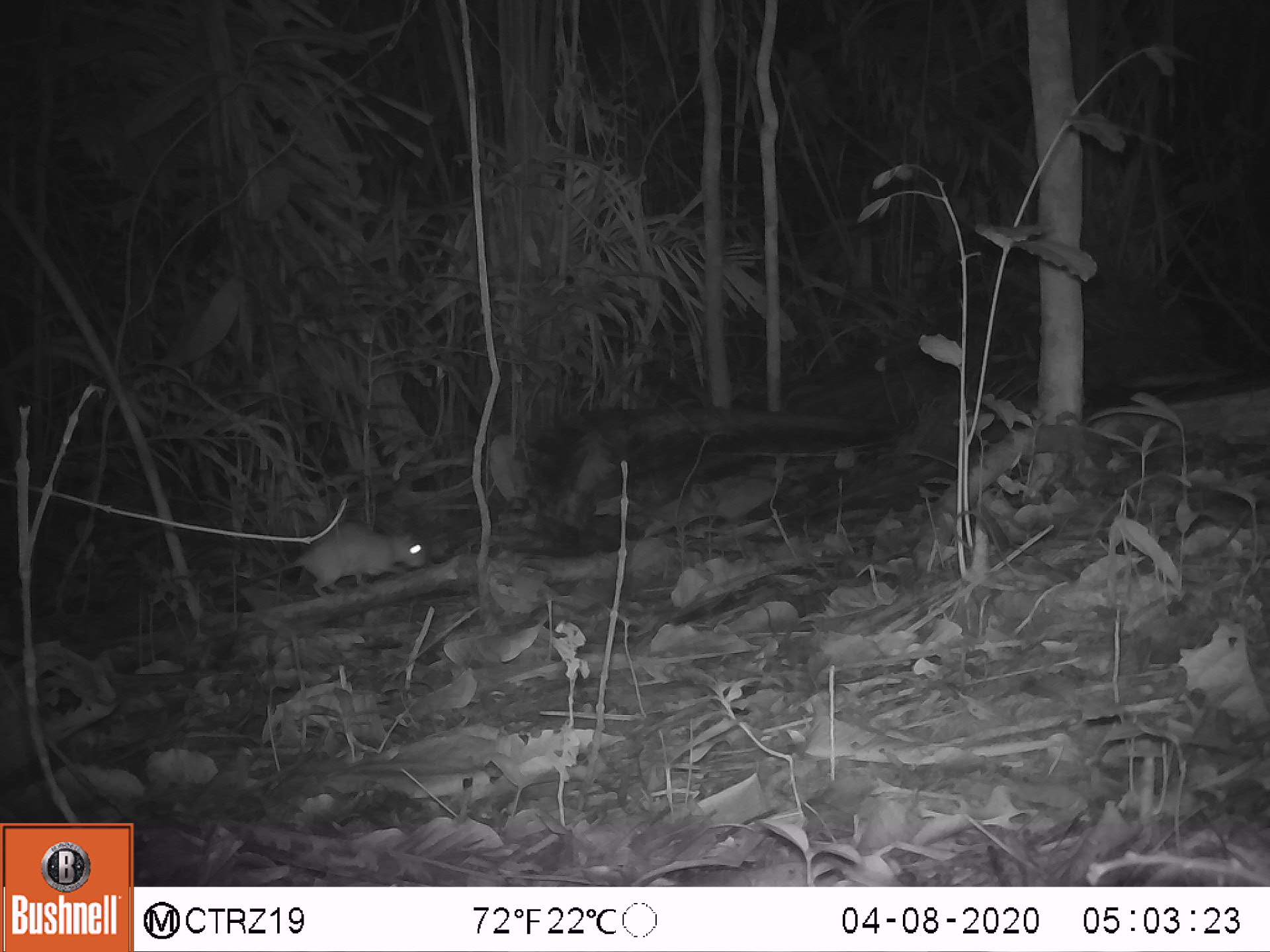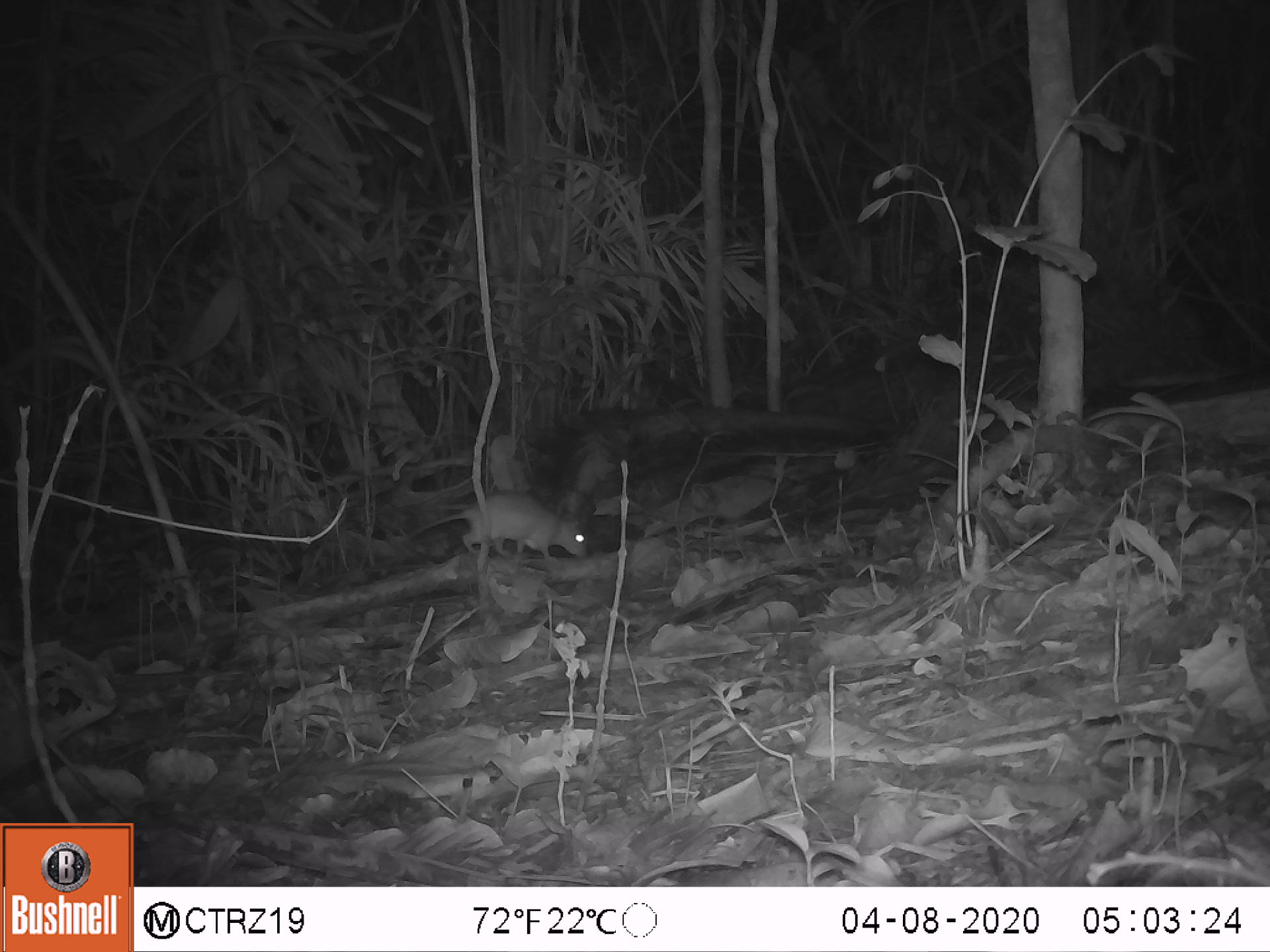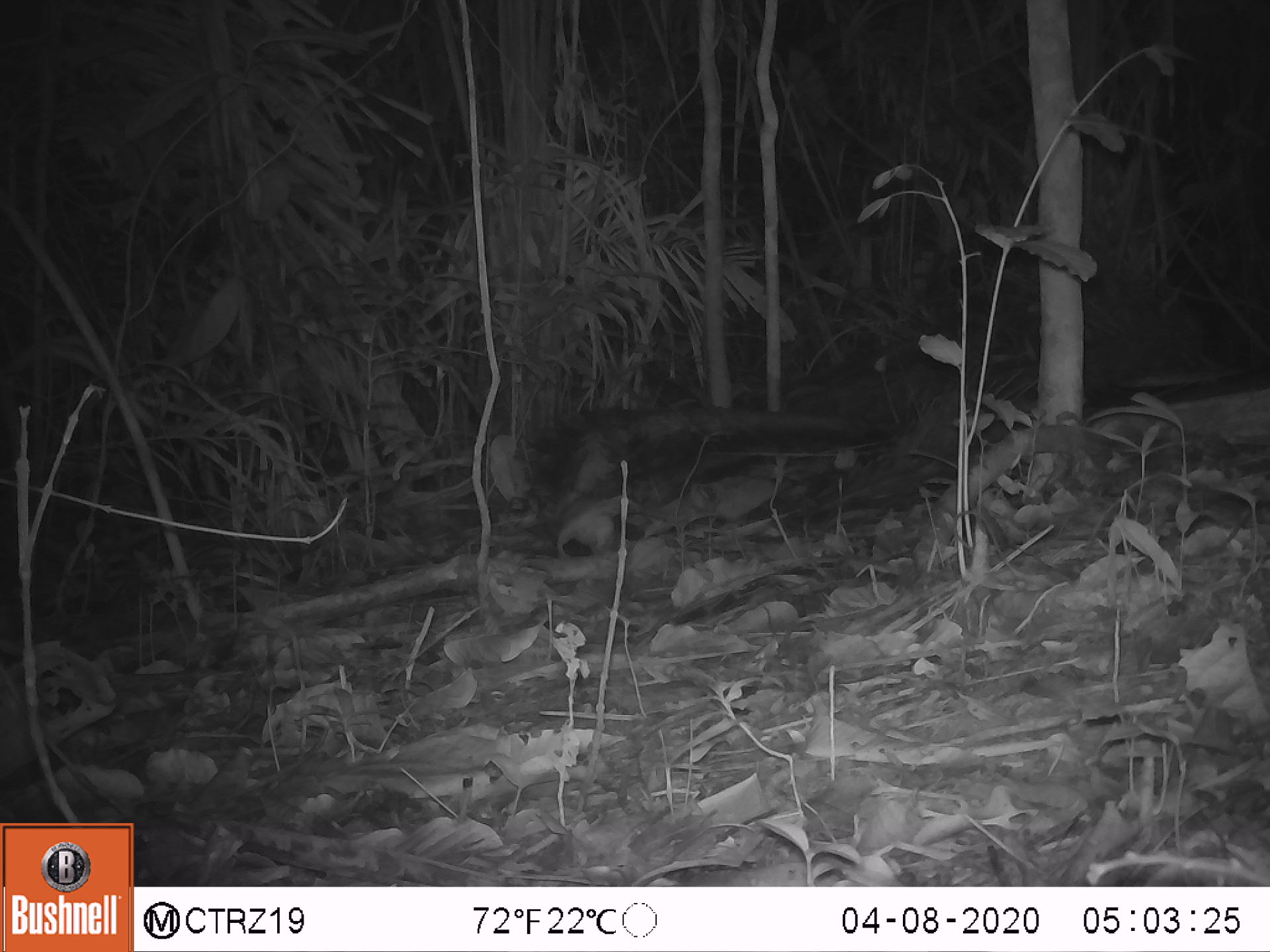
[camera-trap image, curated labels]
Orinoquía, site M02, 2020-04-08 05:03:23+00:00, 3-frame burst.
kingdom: Animalia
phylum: Chordata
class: Mammalia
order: Rodentia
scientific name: Rodentia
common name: rodent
Rodent (Rodentia).